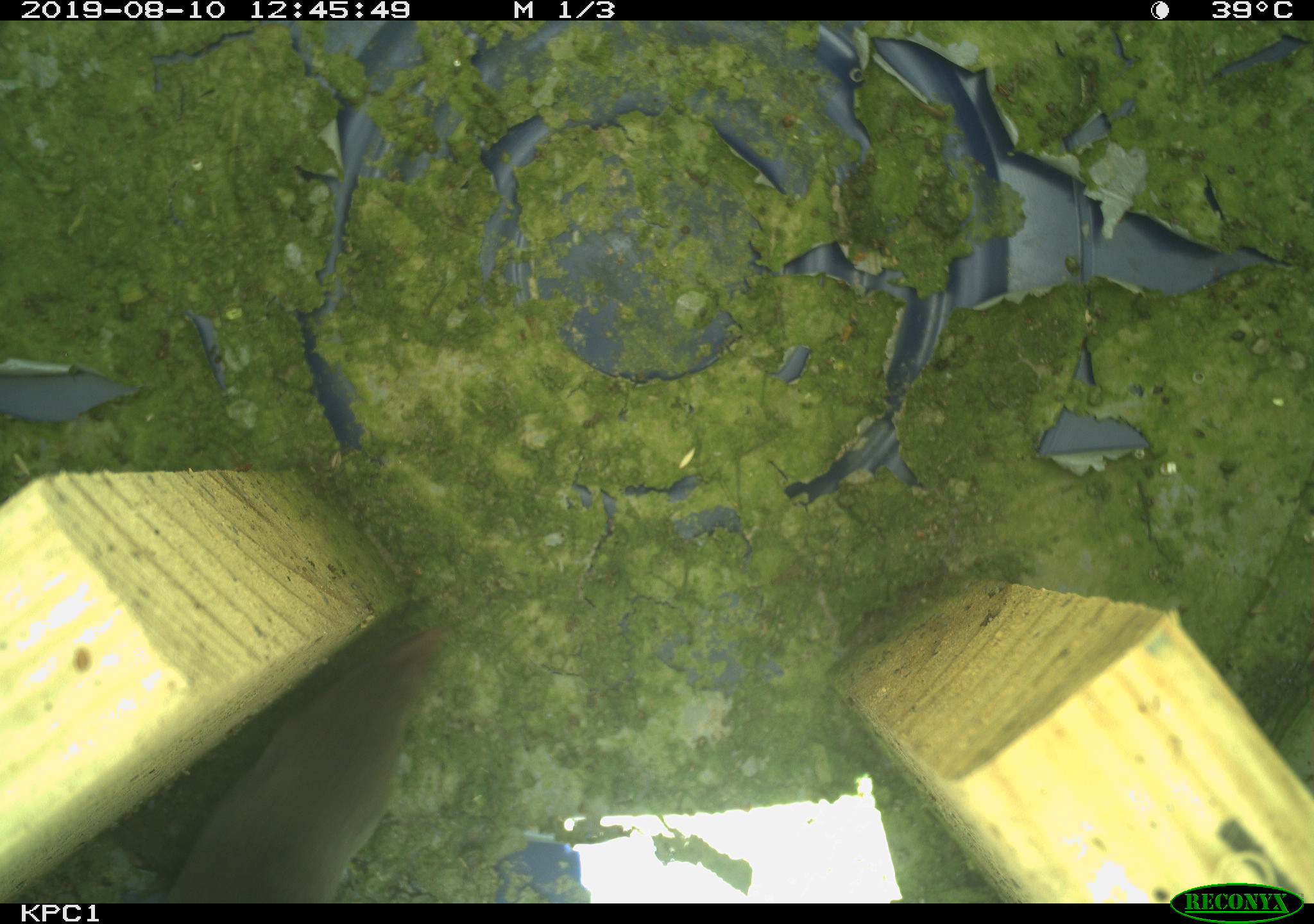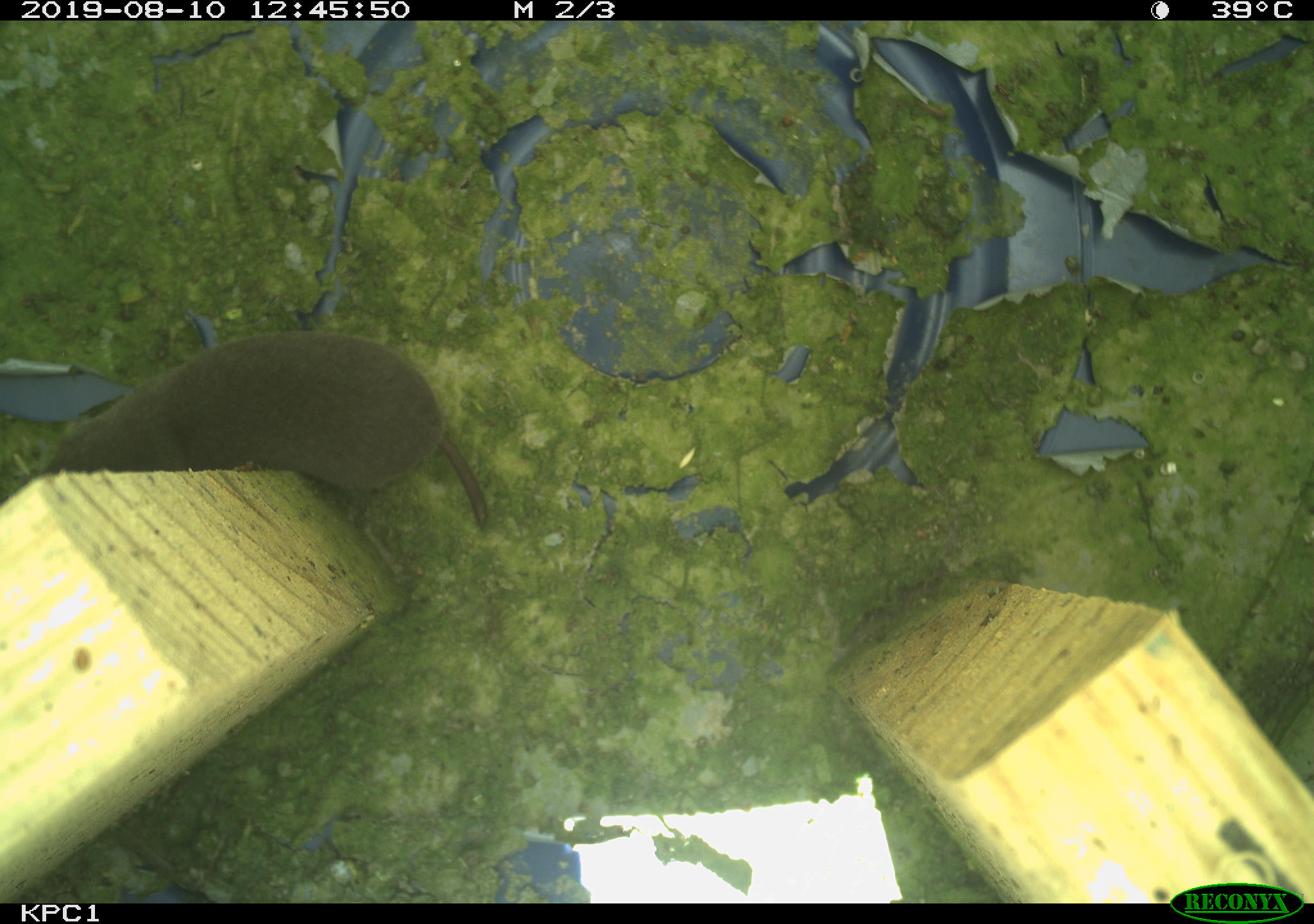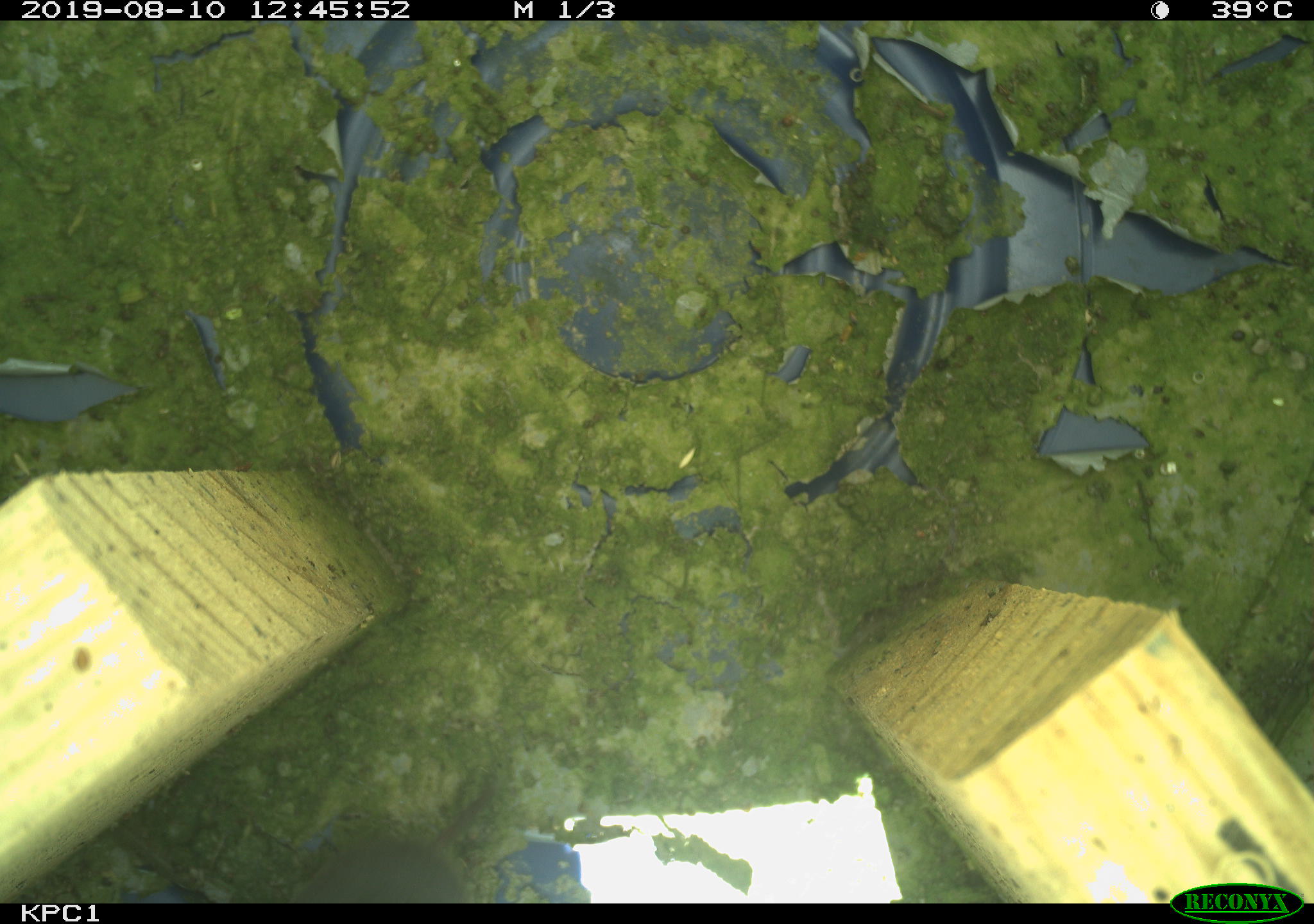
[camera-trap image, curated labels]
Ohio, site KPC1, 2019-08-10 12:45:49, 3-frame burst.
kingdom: Animalia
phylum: Chordata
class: Mammalia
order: Eulipotyphla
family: Soricidae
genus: Blarina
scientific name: Blarina brevicauda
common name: northern short-tailed shrew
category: n. short-tailed shrew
N. short-tailed shrew (northern short-tailed shrew) (Blarina brevicauda).